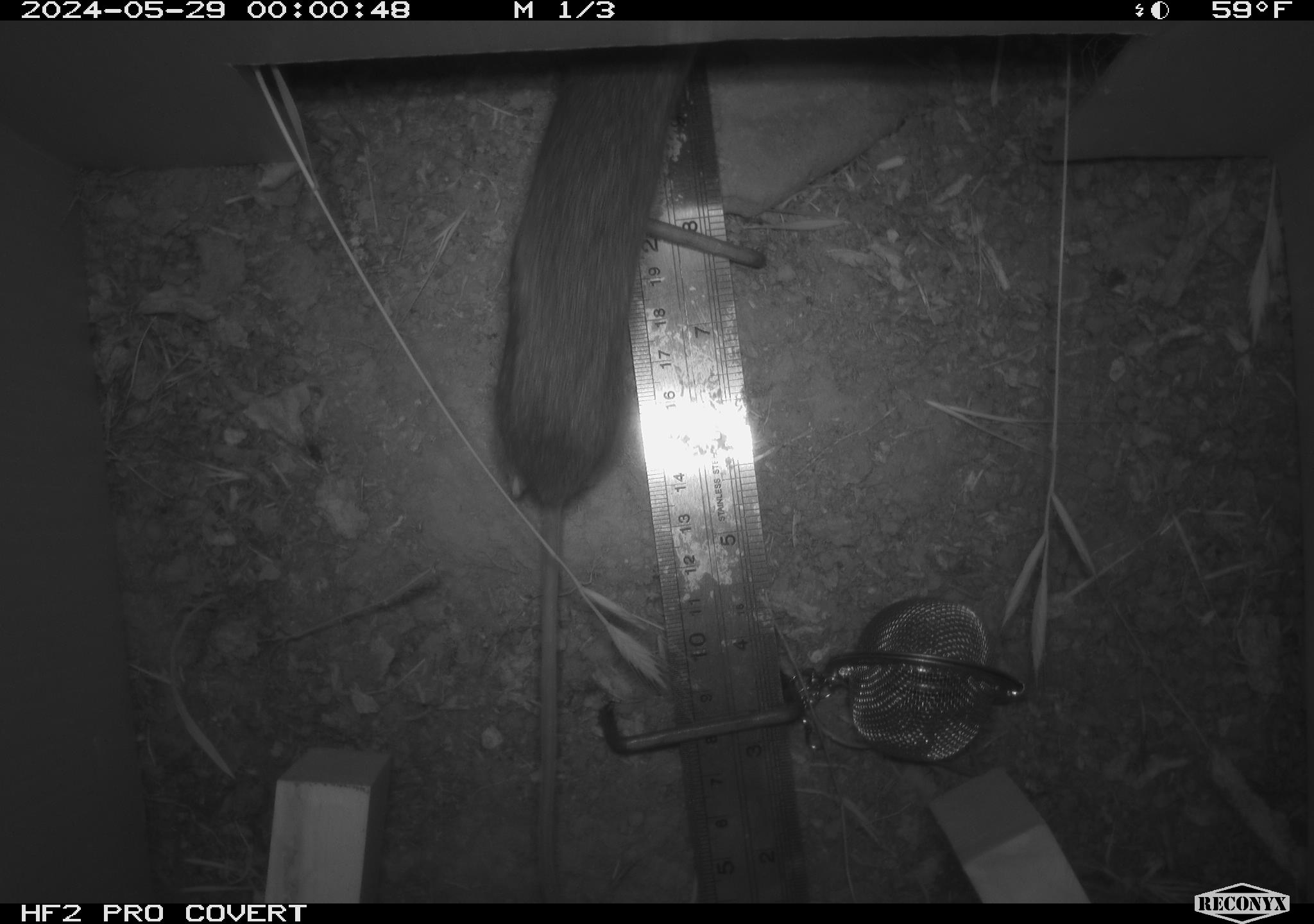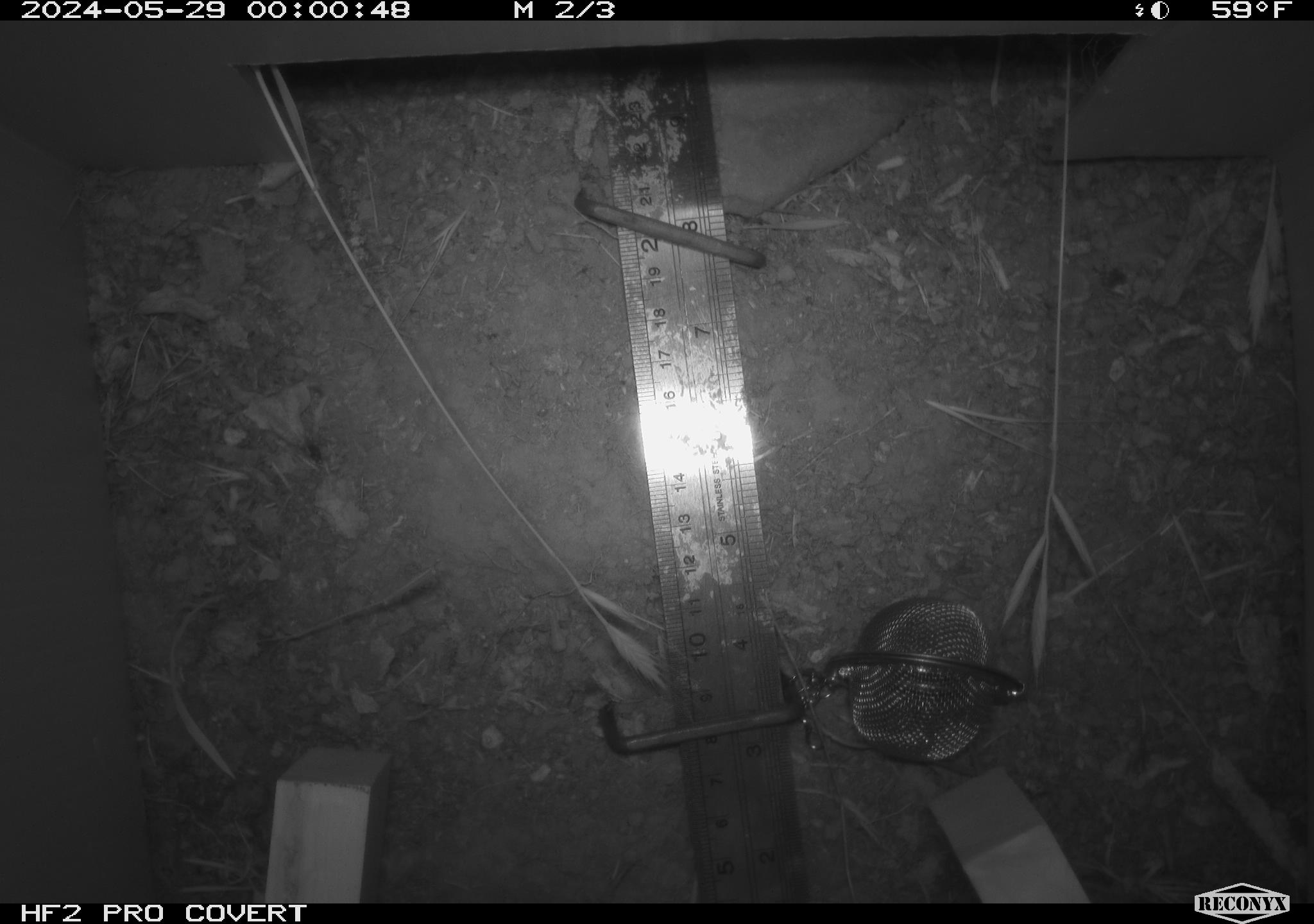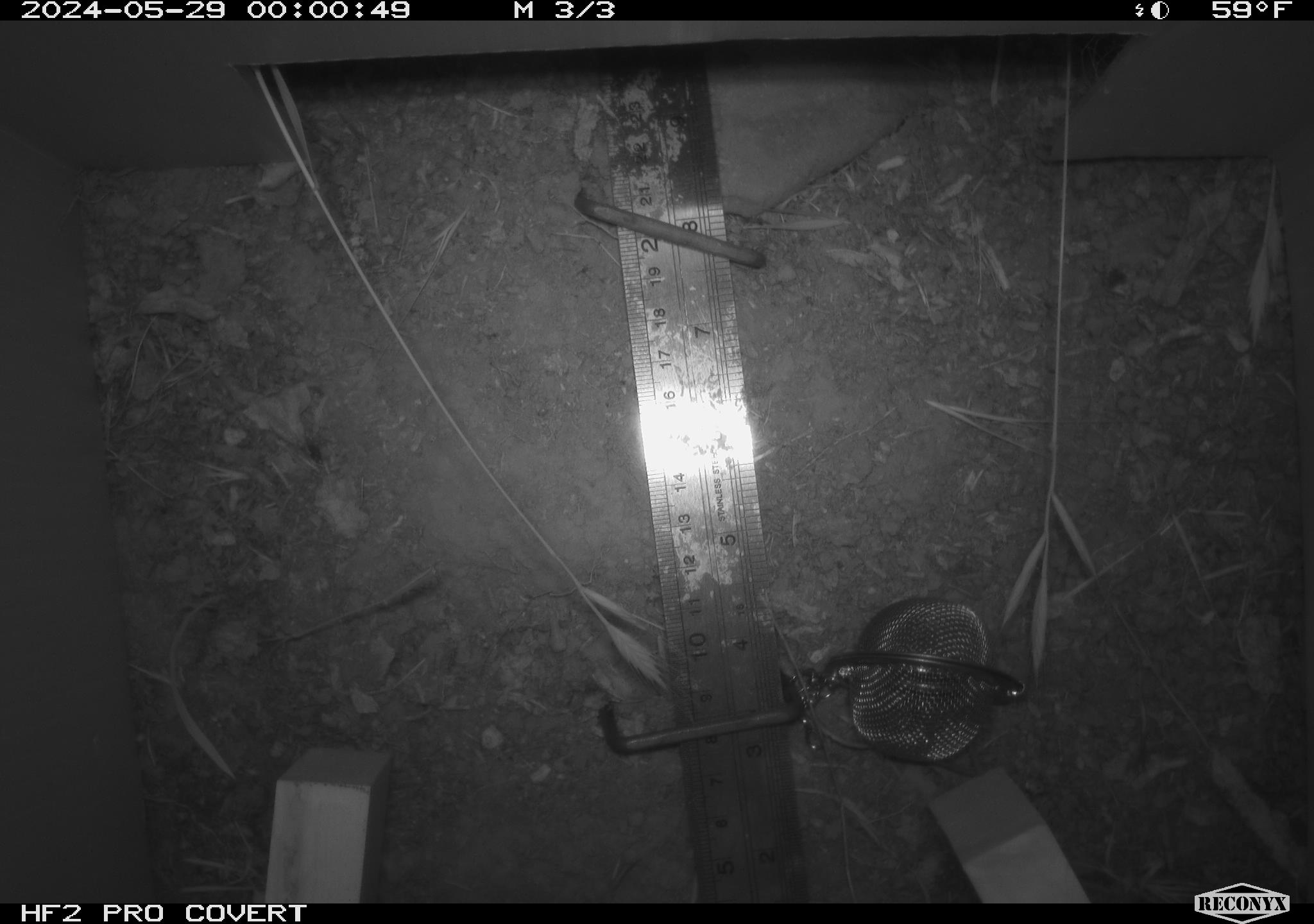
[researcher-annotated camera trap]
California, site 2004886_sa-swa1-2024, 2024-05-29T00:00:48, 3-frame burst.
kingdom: Animalia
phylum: Chordata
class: Mammalia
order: Rodentia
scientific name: Rodentia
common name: mouse species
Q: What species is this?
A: Mouse species (Rodentia).